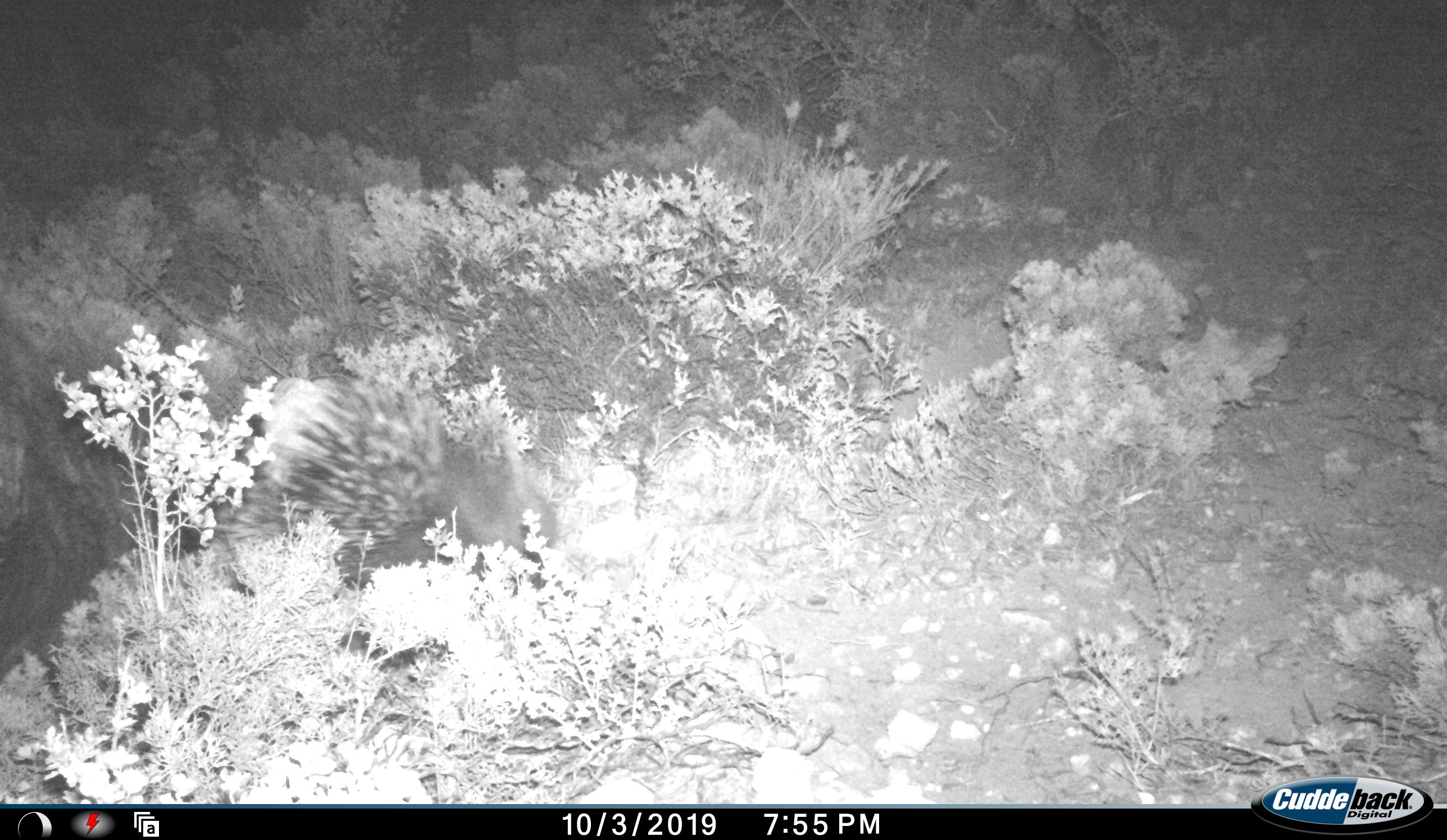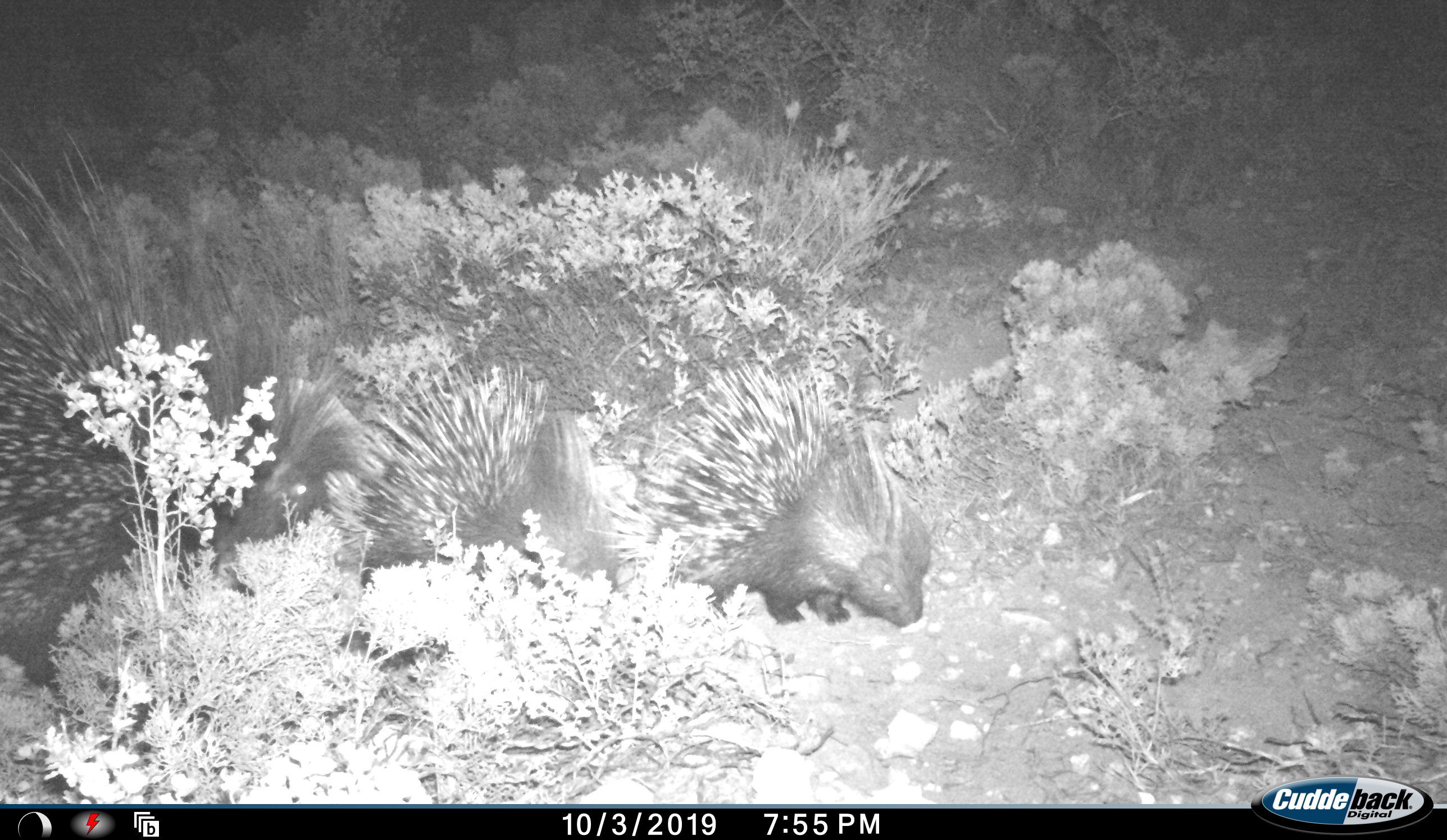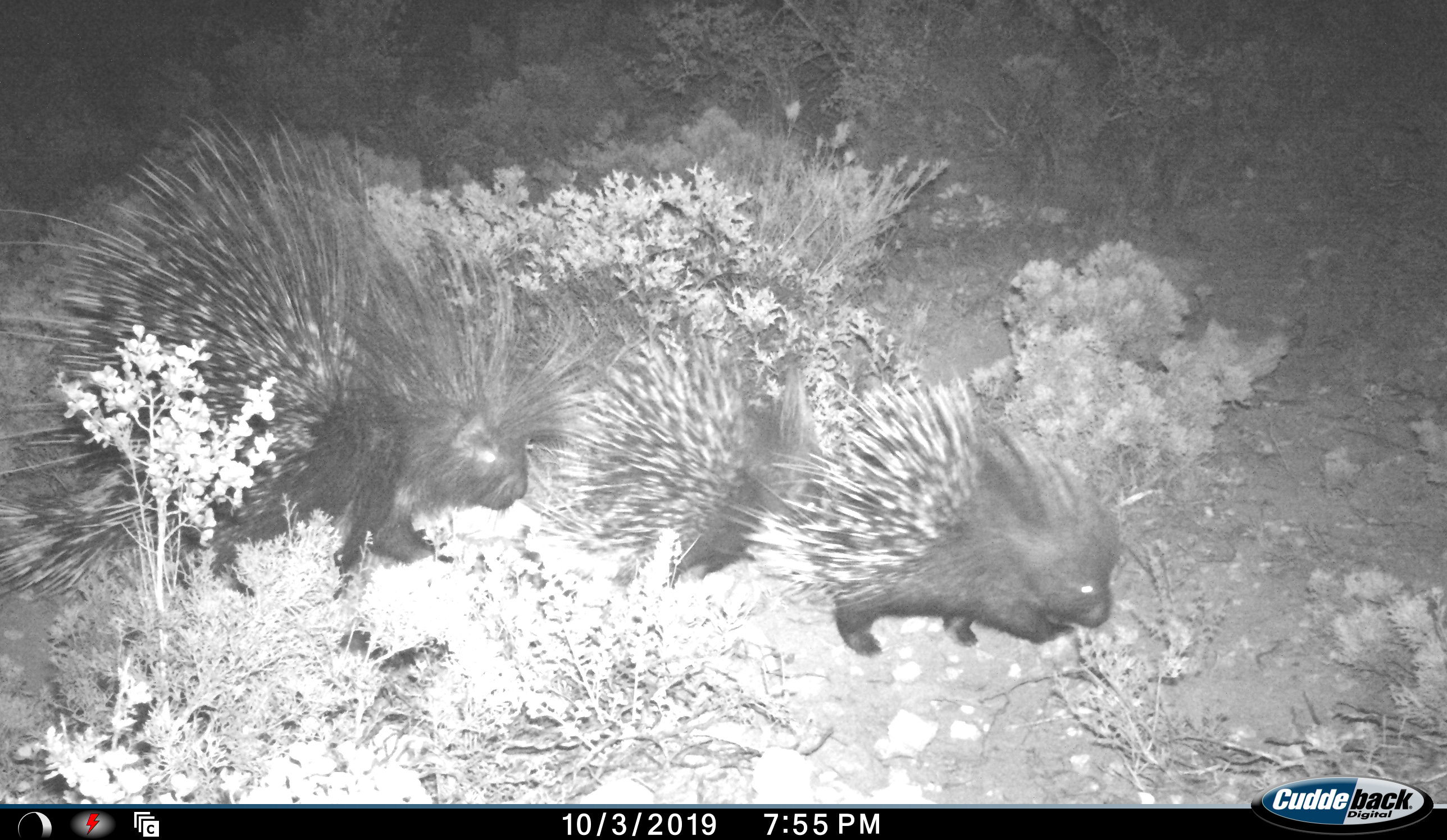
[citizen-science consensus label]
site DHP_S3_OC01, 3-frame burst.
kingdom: Animalia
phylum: Chordata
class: Mammalia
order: Rodentia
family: Hystricidae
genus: Hystrix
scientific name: Hystrix cristata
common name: crested porcupine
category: porcupine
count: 3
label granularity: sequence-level